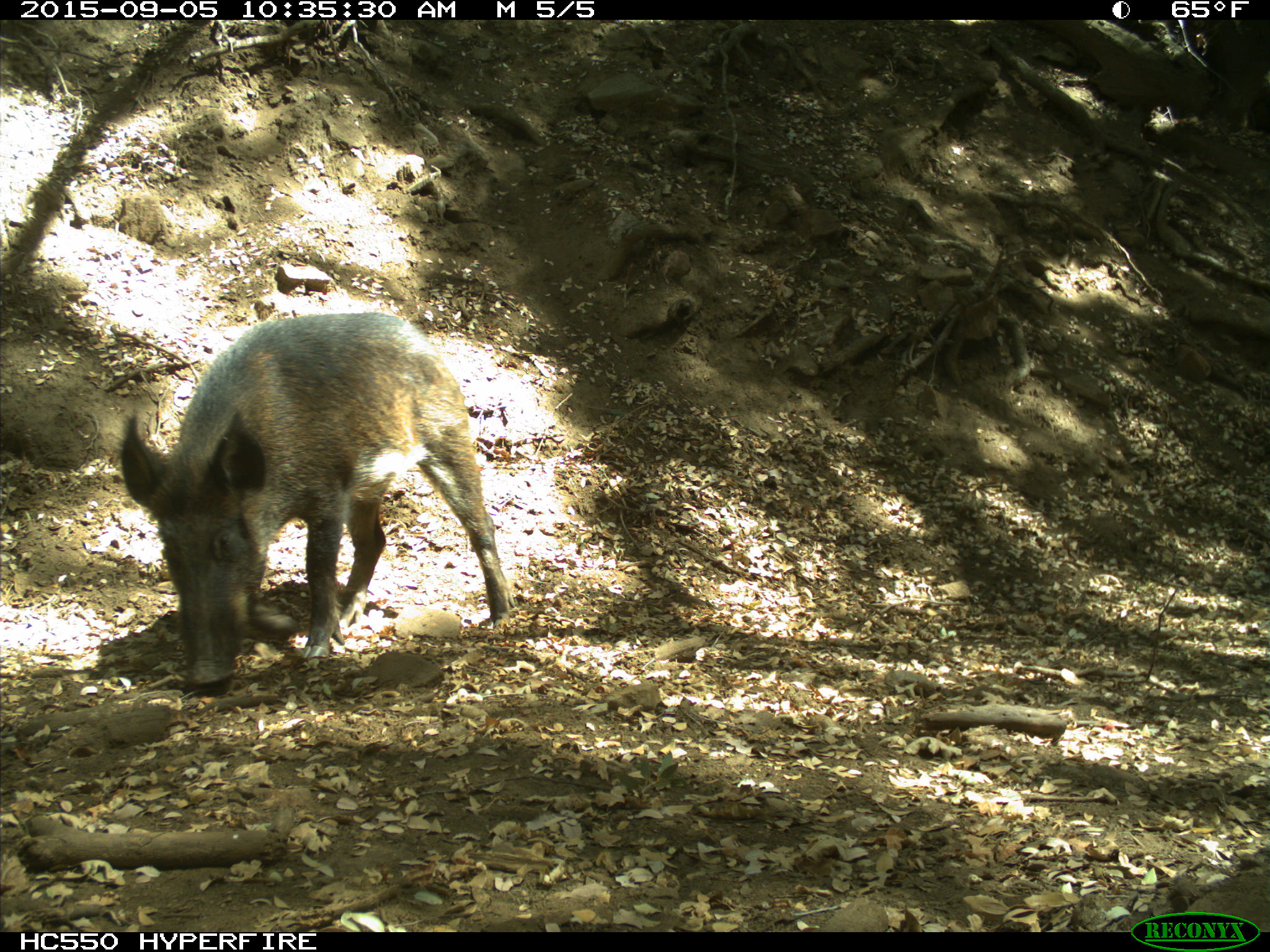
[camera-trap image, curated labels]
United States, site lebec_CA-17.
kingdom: Animalia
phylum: Chordata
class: Mammalia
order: Artiodactyla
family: Suidae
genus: Sus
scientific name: Sus scrofa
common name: wild boar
Sus scrofa (wild boar).